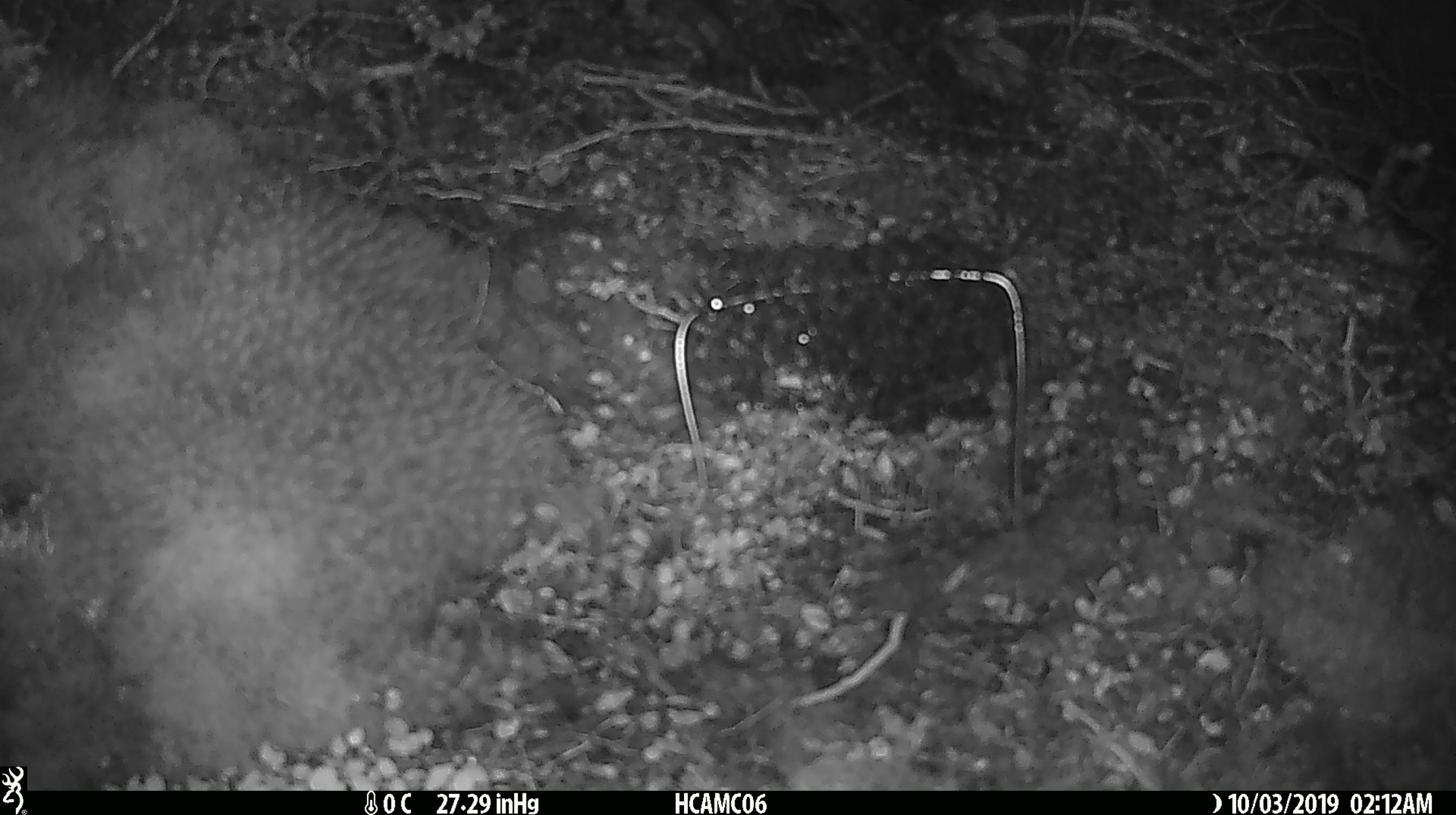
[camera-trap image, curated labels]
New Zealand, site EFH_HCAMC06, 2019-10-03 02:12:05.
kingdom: Animalia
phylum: Chordata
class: Mammalia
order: Rodentia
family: Muridae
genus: Mus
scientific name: Mus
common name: mouse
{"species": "mouse (Mus)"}